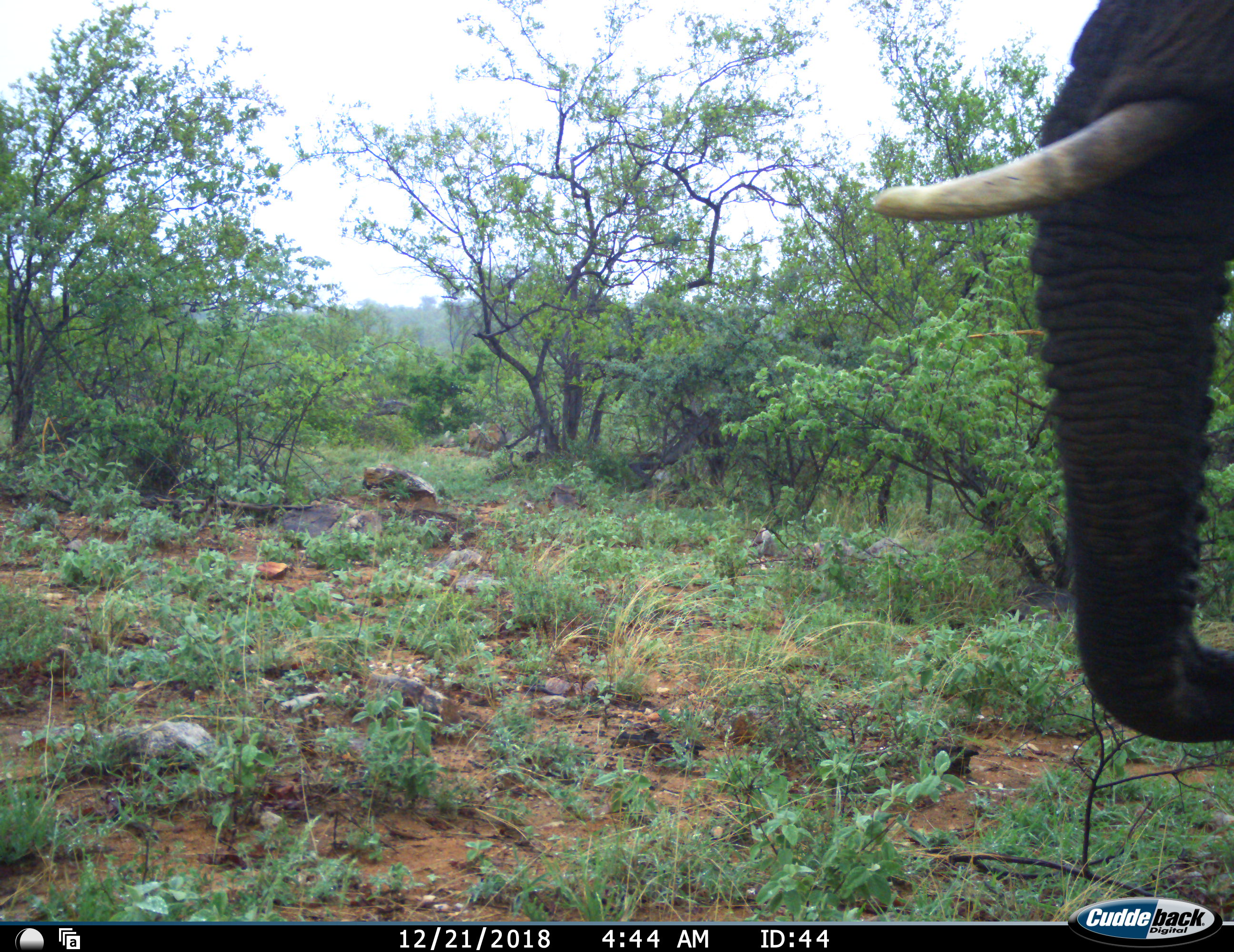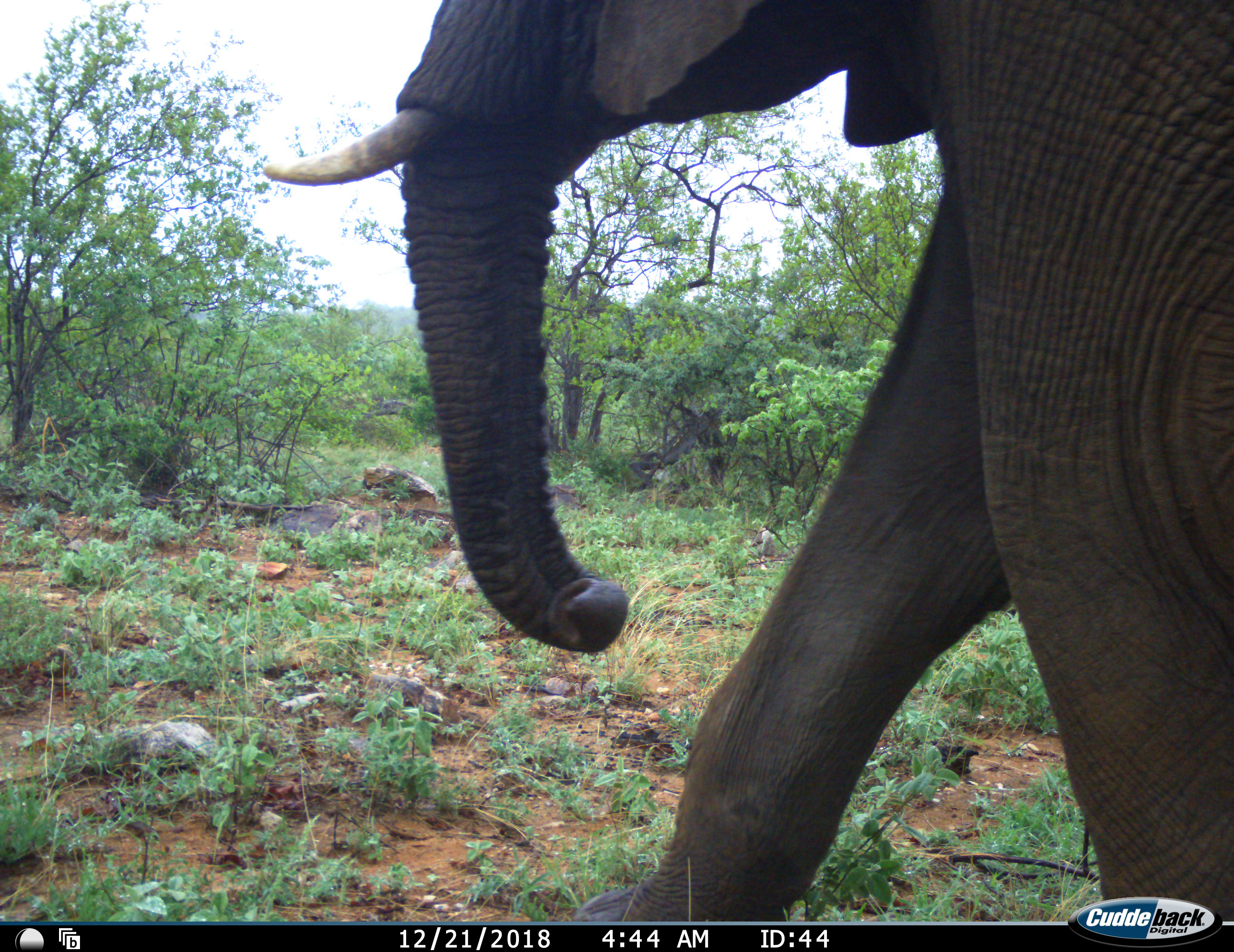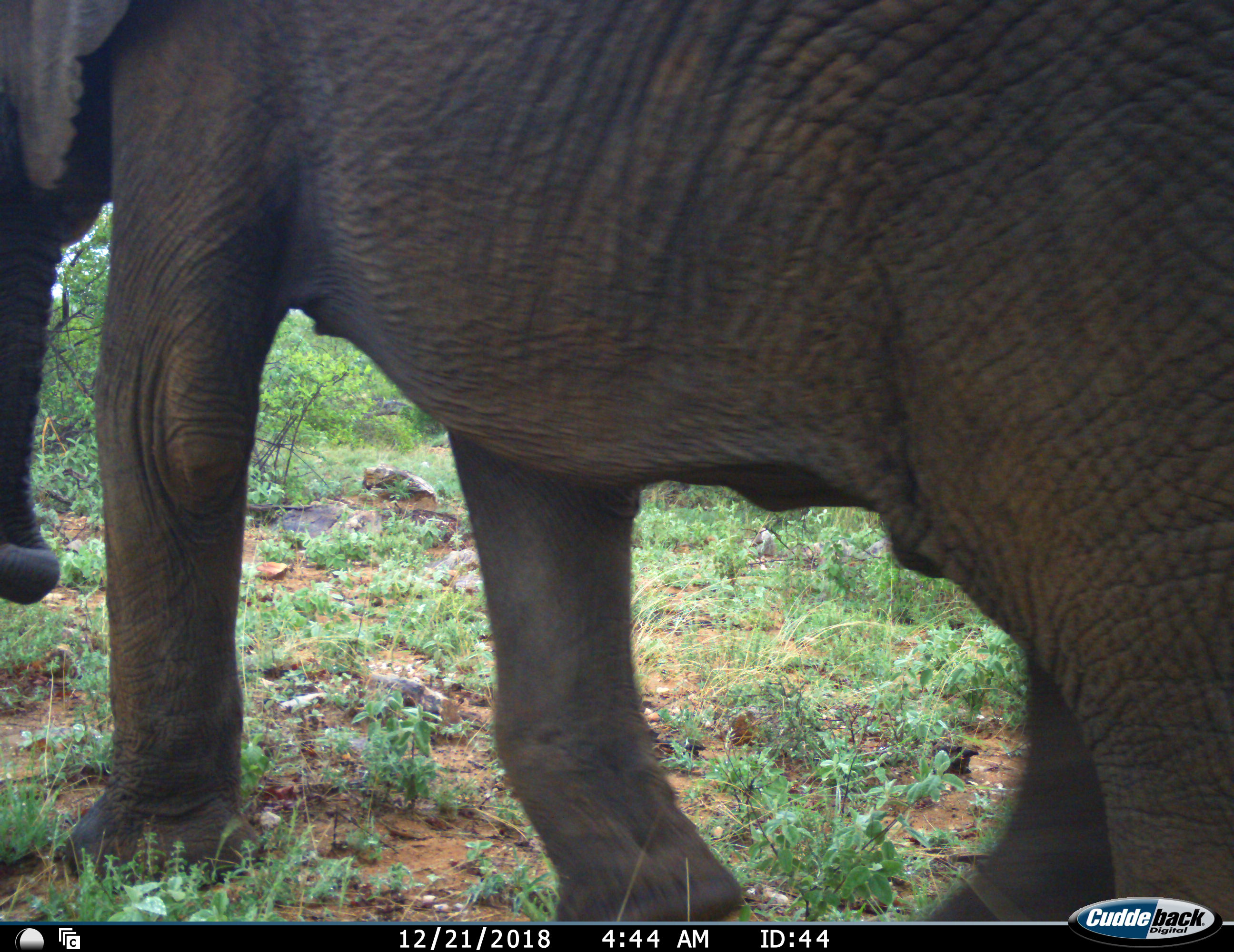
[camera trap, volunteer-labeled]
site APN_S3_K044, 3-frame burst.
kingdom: Animalia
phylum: Chordata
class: Mammalia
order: Proboscidea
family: Elephantidae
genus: Loxodonta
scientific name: Loxodonta africana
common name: african bush elephant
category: elephant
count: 1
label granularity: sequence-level